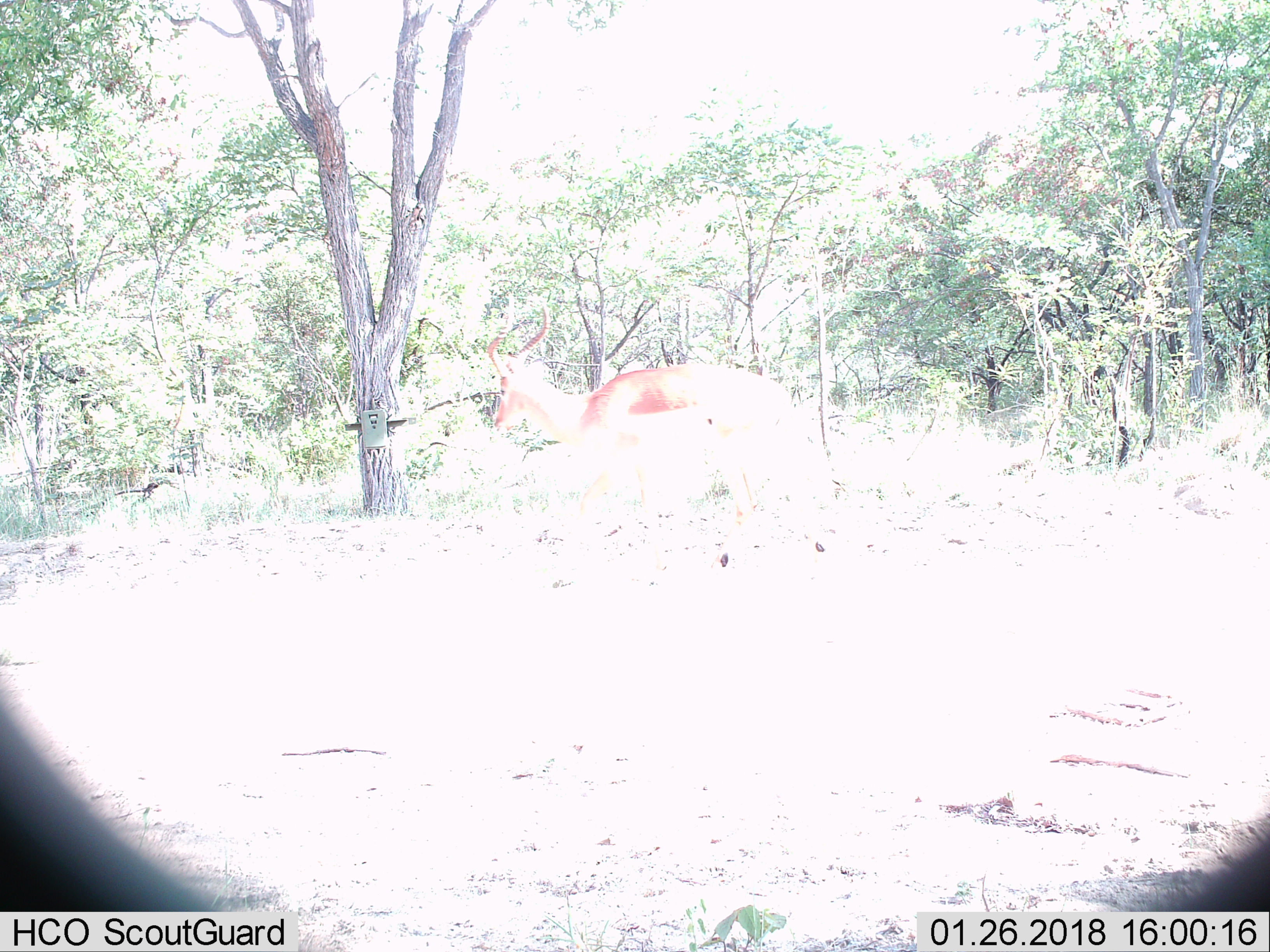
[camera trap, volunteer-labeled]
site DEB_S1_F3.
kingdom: Animalia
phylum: Chordata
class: Mammalia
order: Artiodactyla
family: Bovidae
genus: Aepyceros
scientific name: Aepyceros melampus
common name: impala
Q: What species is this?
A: Impala (Aepyceros melampus).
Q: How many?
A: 1.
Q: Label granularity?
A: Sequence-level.